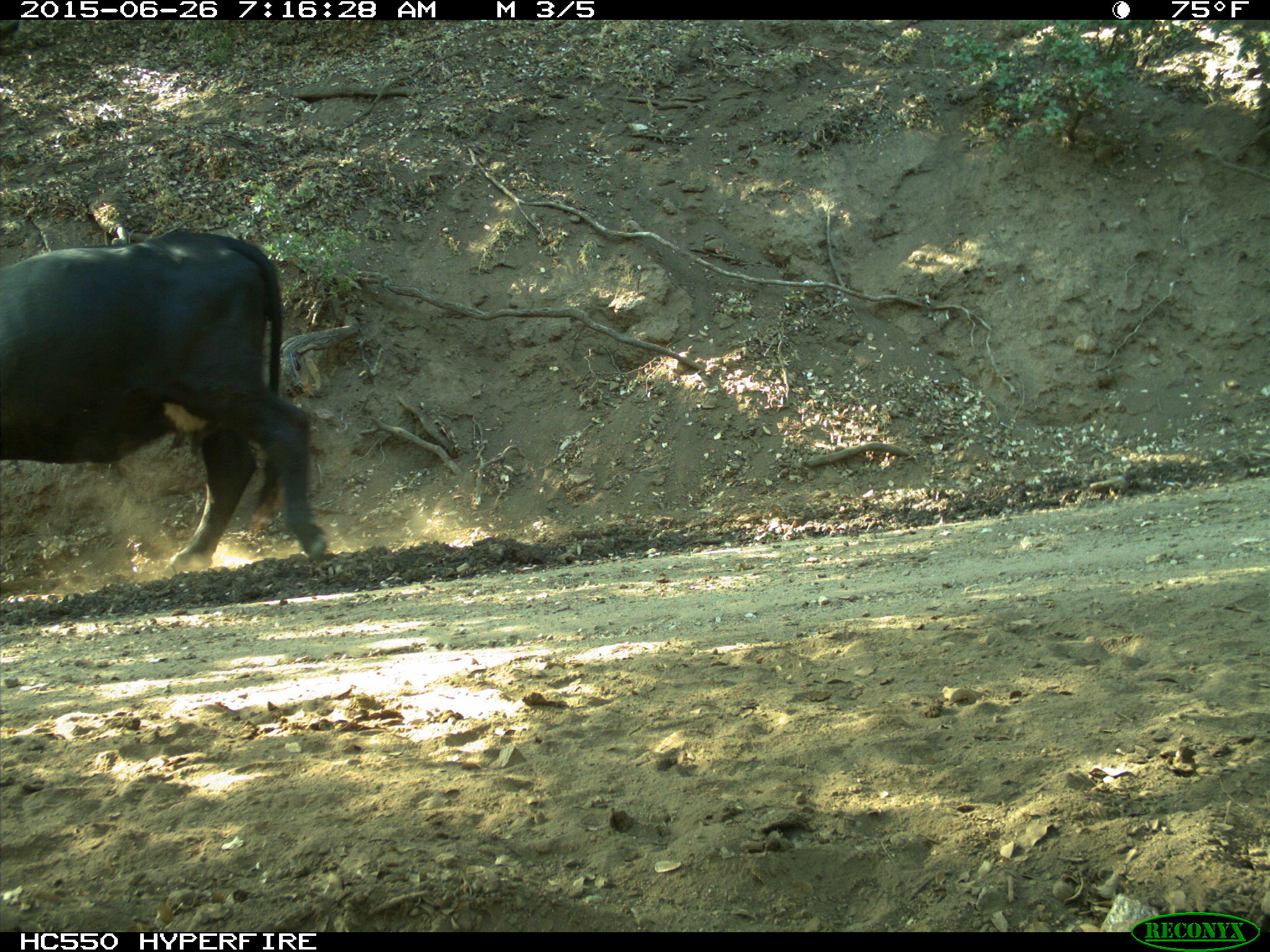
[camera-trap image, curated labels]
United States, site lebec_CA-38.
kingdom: Animalia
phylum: Chordata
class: Mammalia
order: Artiodactyla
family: Bovidae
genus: Bos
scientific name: Bos taurus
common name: domestic cow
Bos taurus (domestic cow).